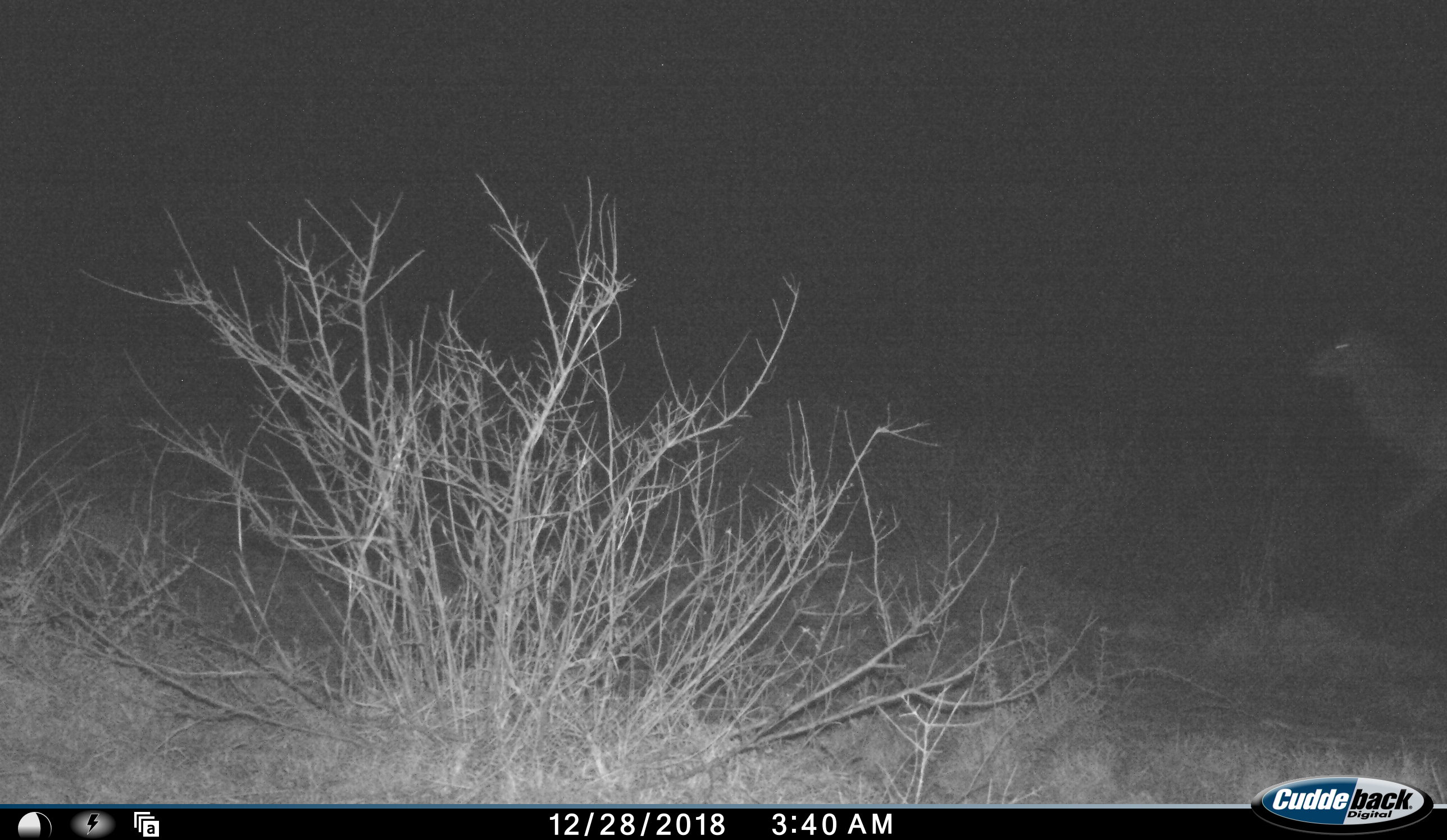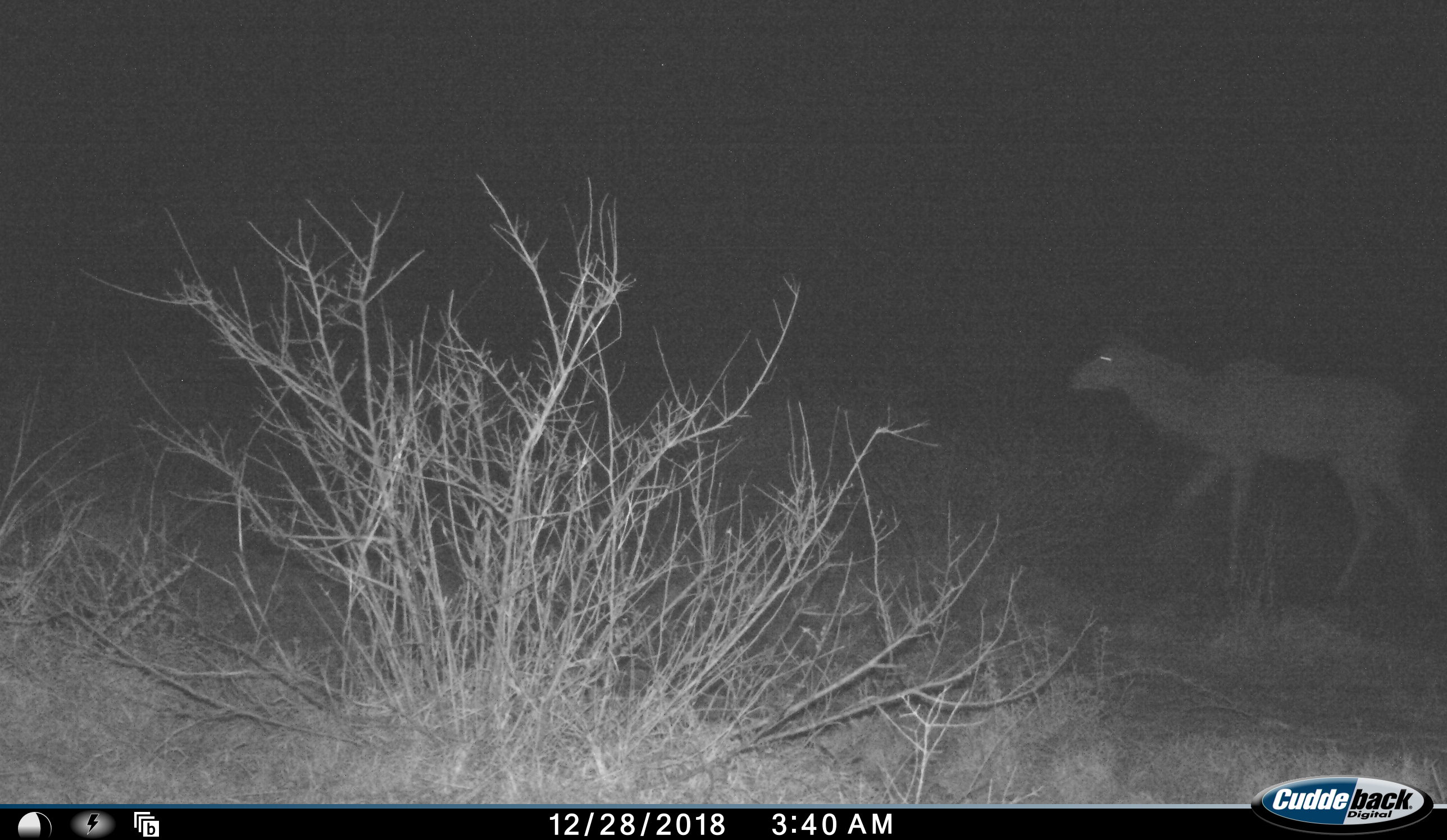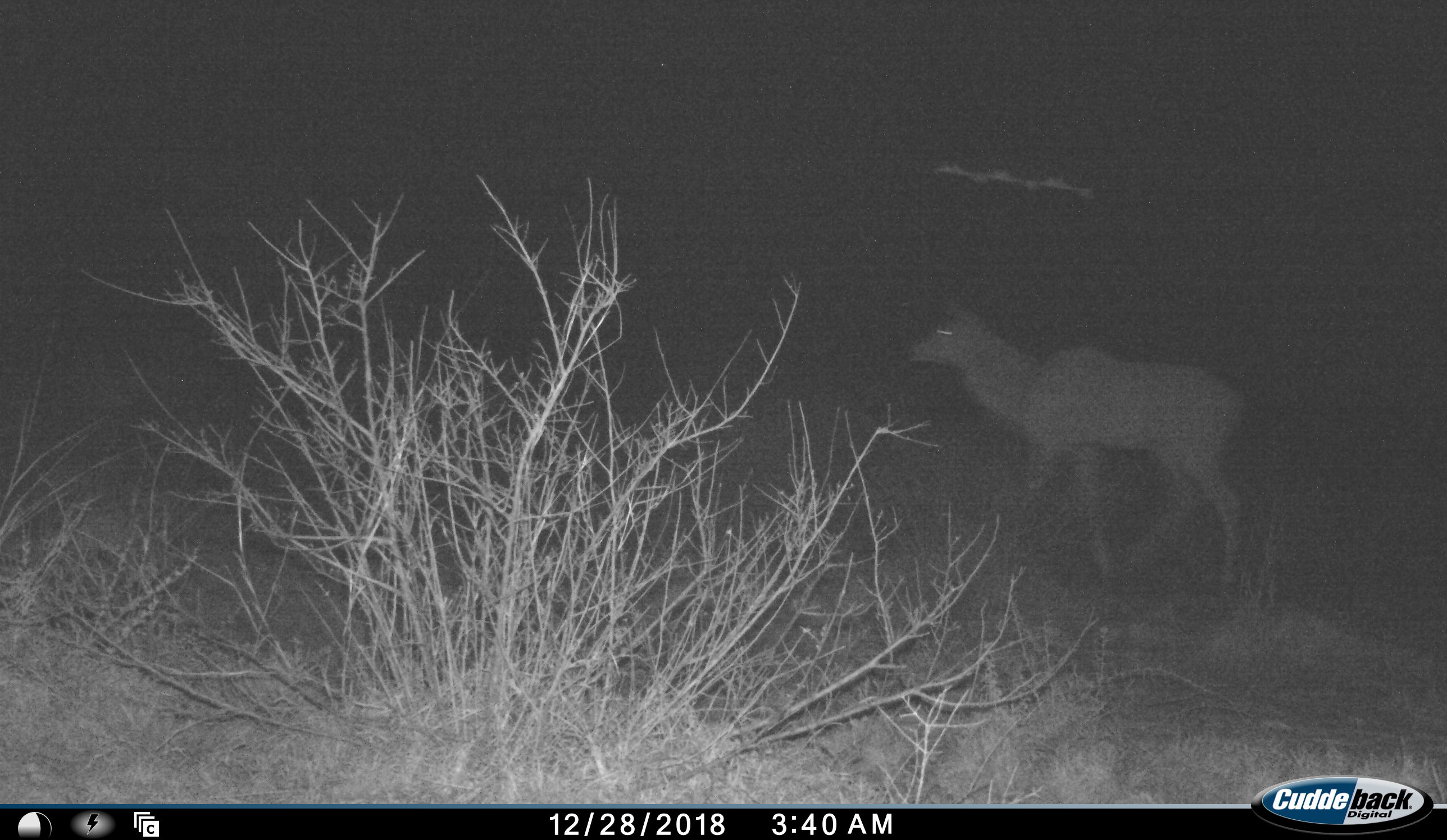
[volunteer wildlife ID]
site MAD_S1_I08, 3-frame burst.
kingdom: Animalia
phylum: Chordata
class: Mammalia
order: Artiodactyla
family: Bovidae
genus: Tragelaphus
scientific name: Tragelaphus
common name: kudu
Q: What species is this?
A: Kudu (Tragelaphus).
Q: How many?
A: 1.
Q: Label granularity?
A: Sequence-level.